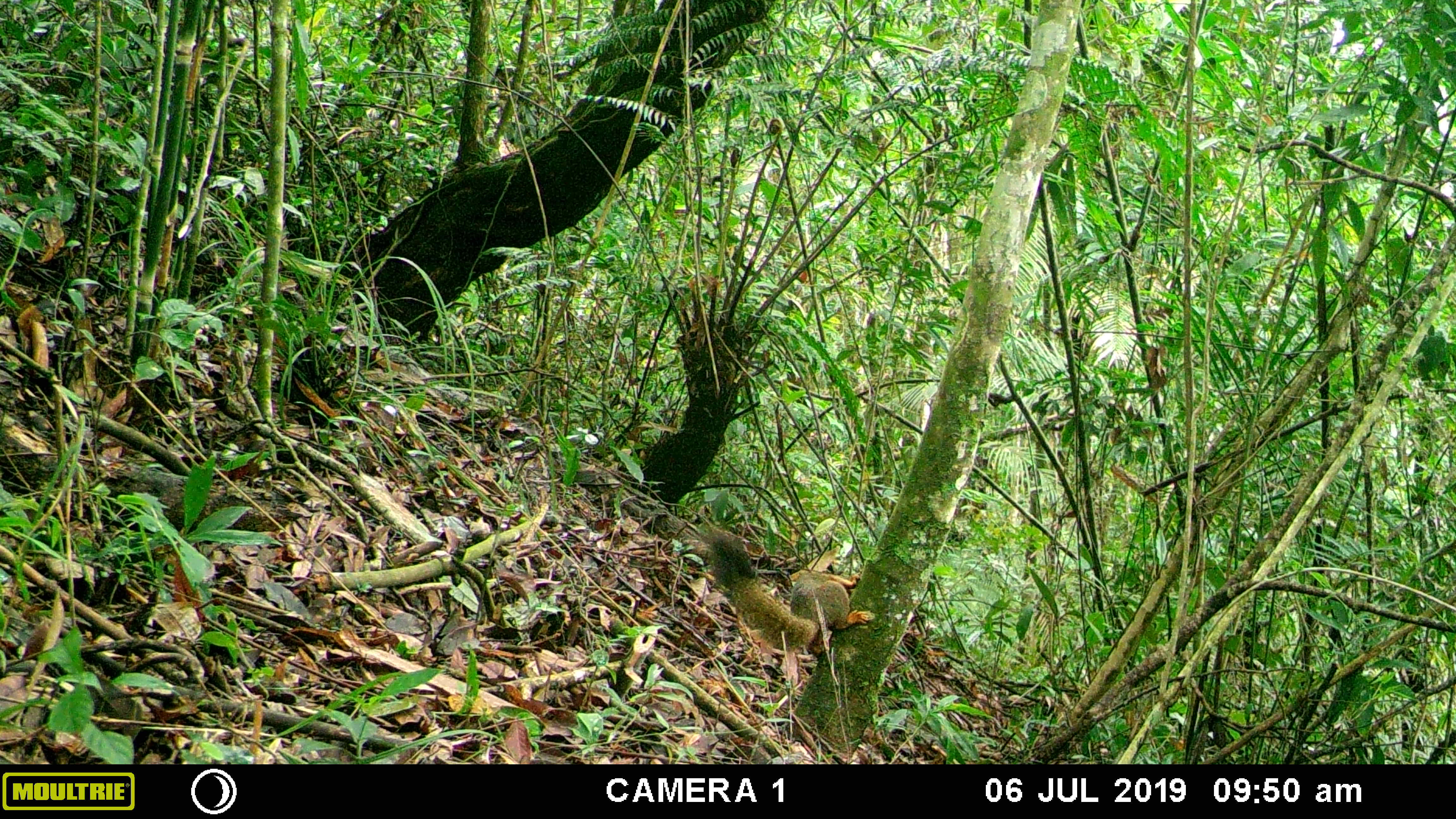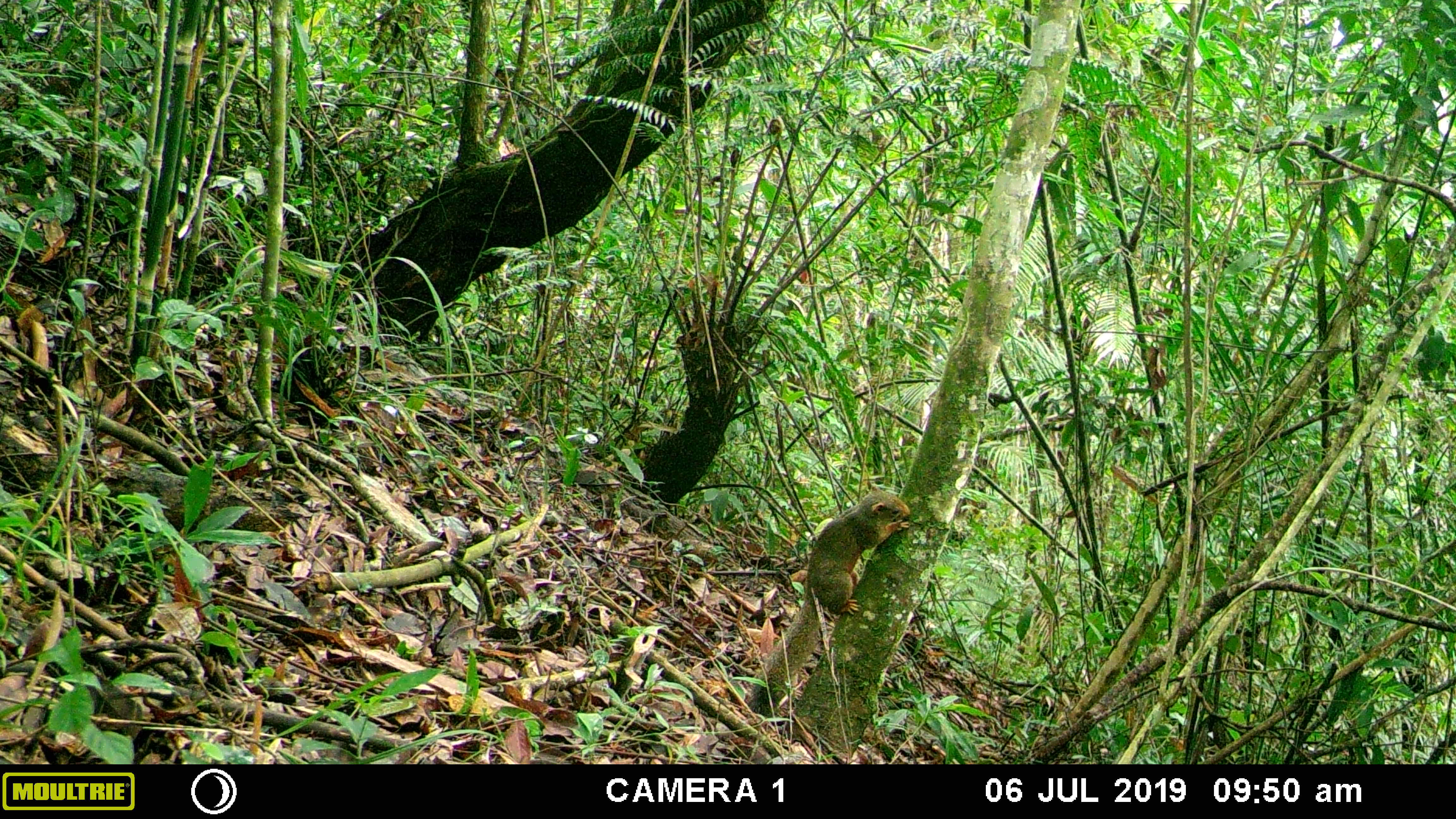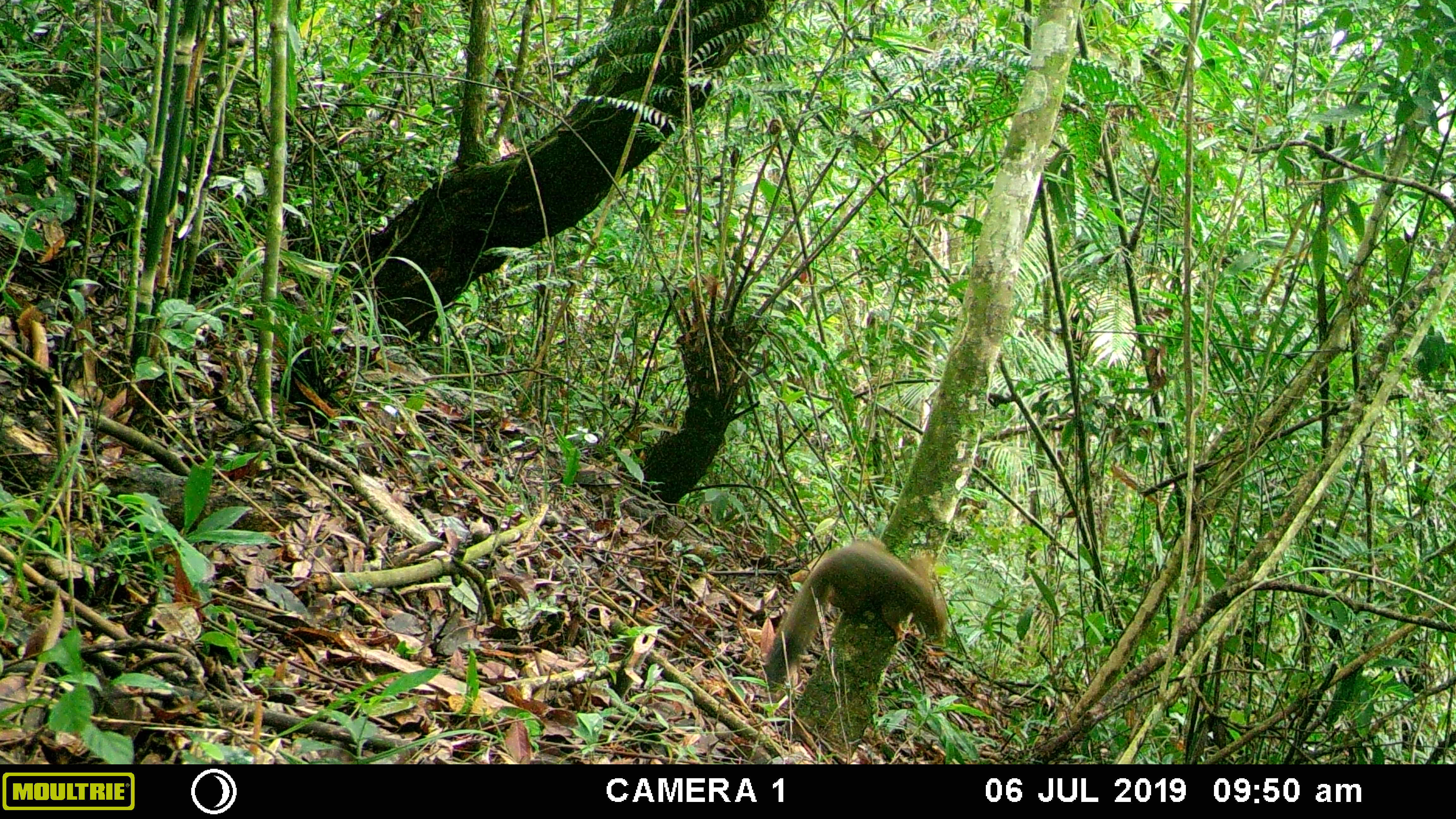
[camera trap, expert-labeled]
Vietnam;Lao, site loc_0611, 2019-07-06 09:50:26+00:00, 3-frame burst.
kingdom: Animalia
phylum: Chordata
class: Mammalia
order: Rodentia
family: Sciuridae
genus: Callosciurus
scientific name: Callosciurus erythraeus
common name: pallas's squirrel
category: pallass squirrel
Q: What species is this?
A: Pallass squirrel (pallas's squirrel) (Callosciurus erythraeus).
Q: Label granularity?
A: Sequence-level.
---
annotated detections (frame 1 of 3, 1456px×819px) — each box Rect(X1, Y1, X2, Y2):
pallass squirrel: Rect(701, 528, 875, 654)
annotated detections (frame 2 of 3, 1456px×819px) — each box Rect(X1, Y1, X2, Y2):
pallass squirrel: Rect(749, 483, 908, 716)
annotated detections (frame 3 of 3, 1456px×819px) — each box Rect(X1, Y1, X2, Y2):
pallass squirrel: Rect(763, 536, 947, 692)